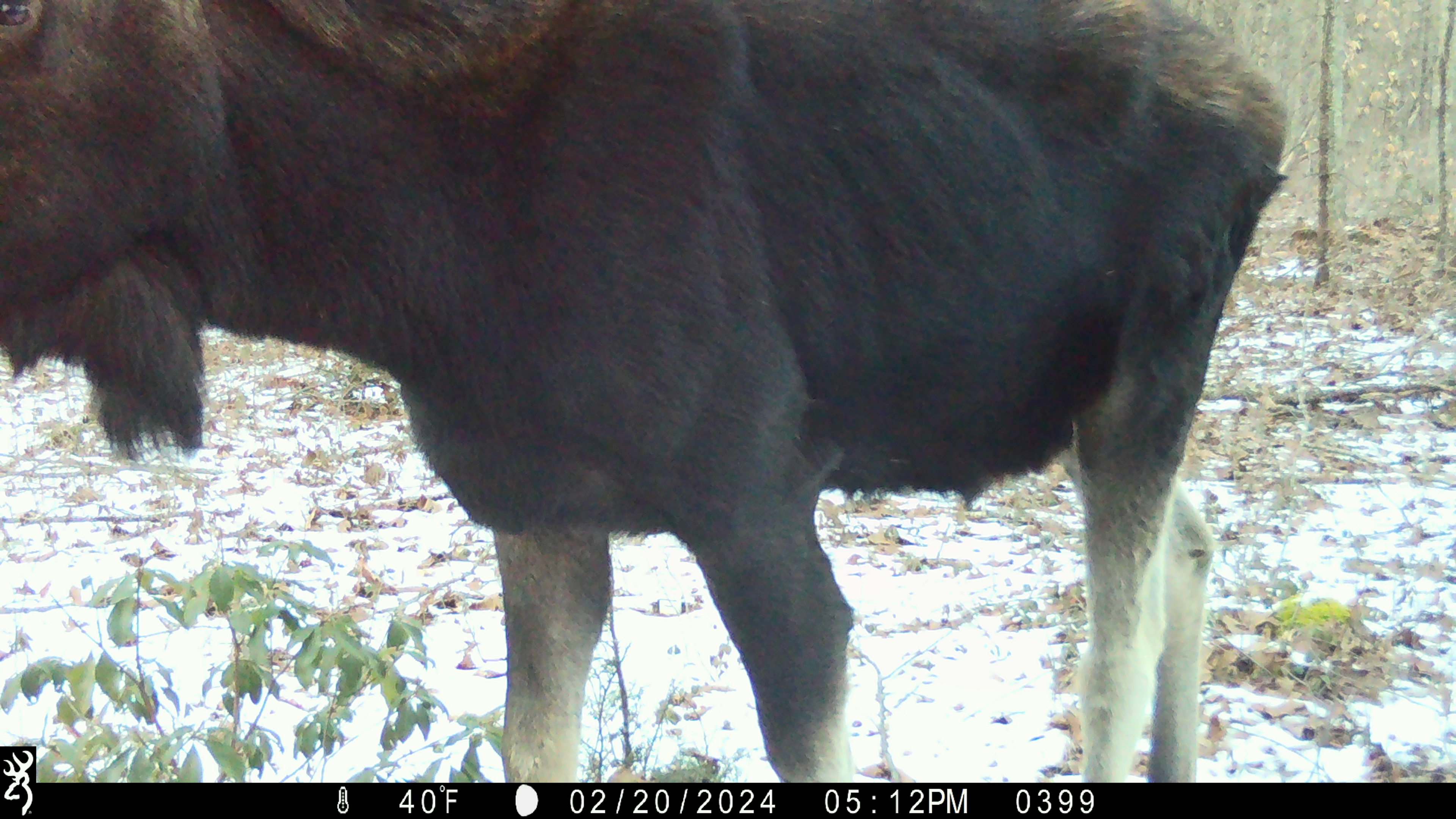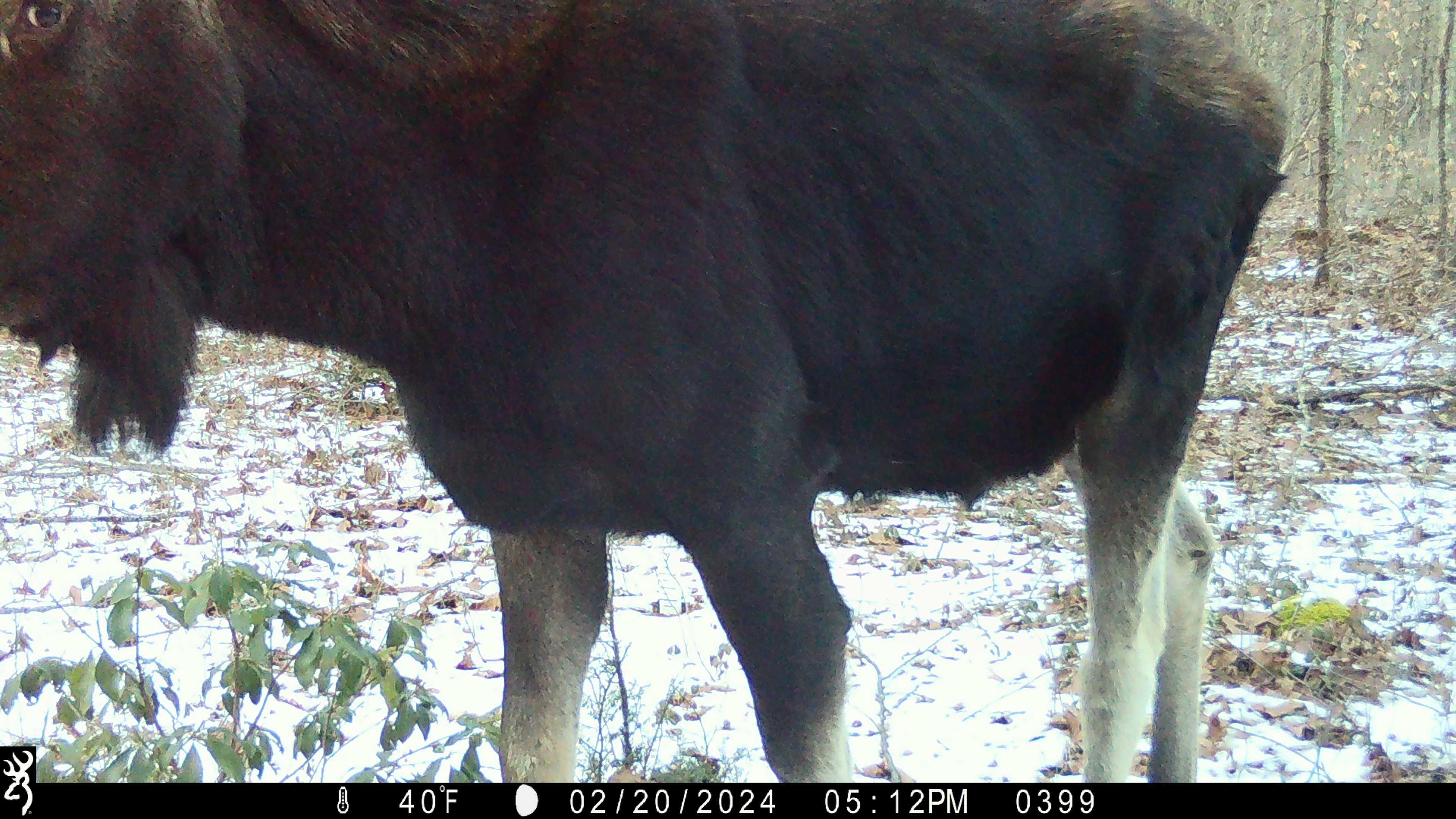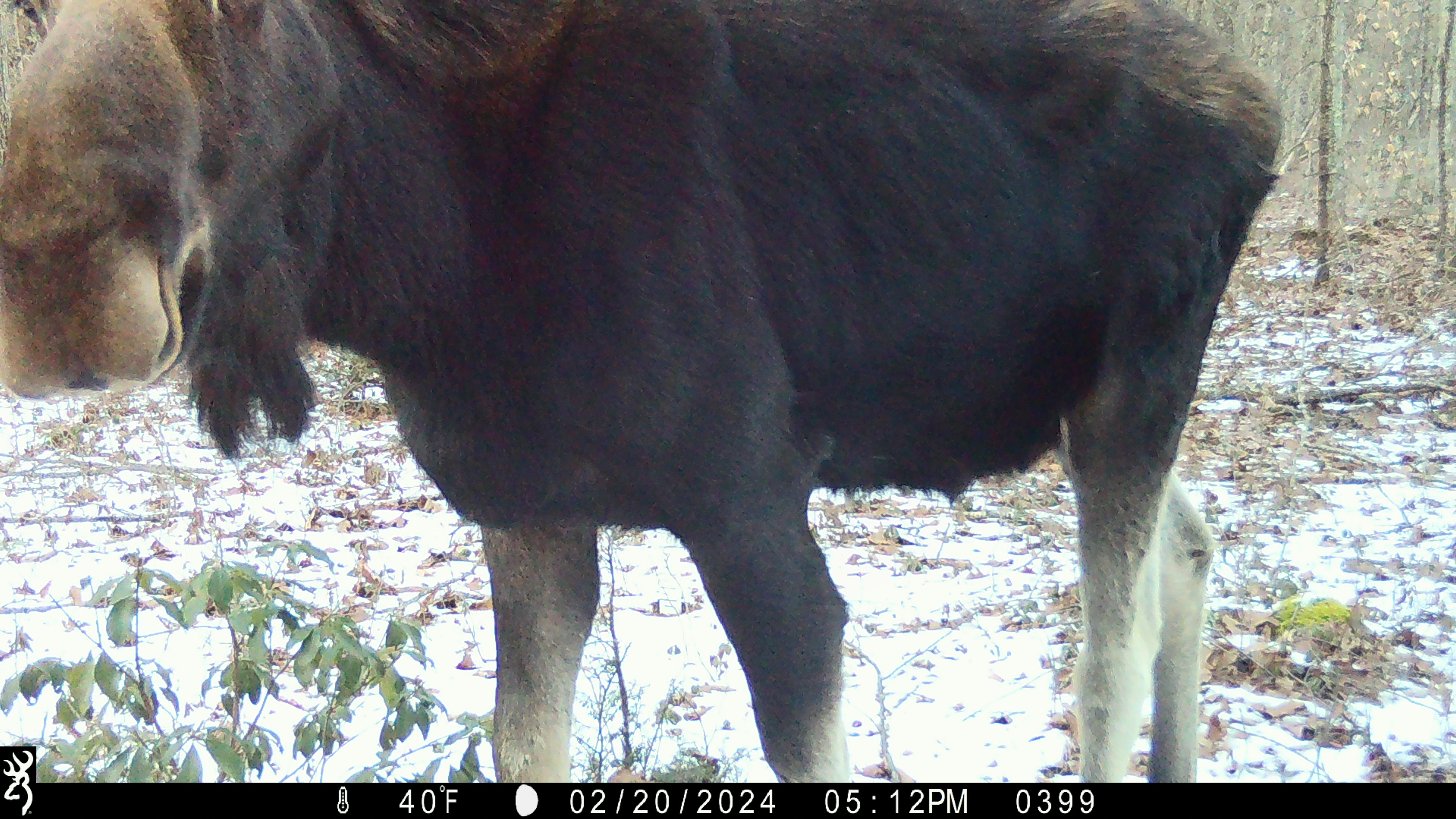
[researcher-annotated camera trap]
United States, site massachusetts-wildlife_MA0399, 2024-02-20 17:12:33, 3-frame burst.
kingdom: Animalia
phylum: Chordata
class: Mammalia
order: Artiodactyla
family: Cervidae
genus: Alces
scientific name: Alces alces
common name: moose